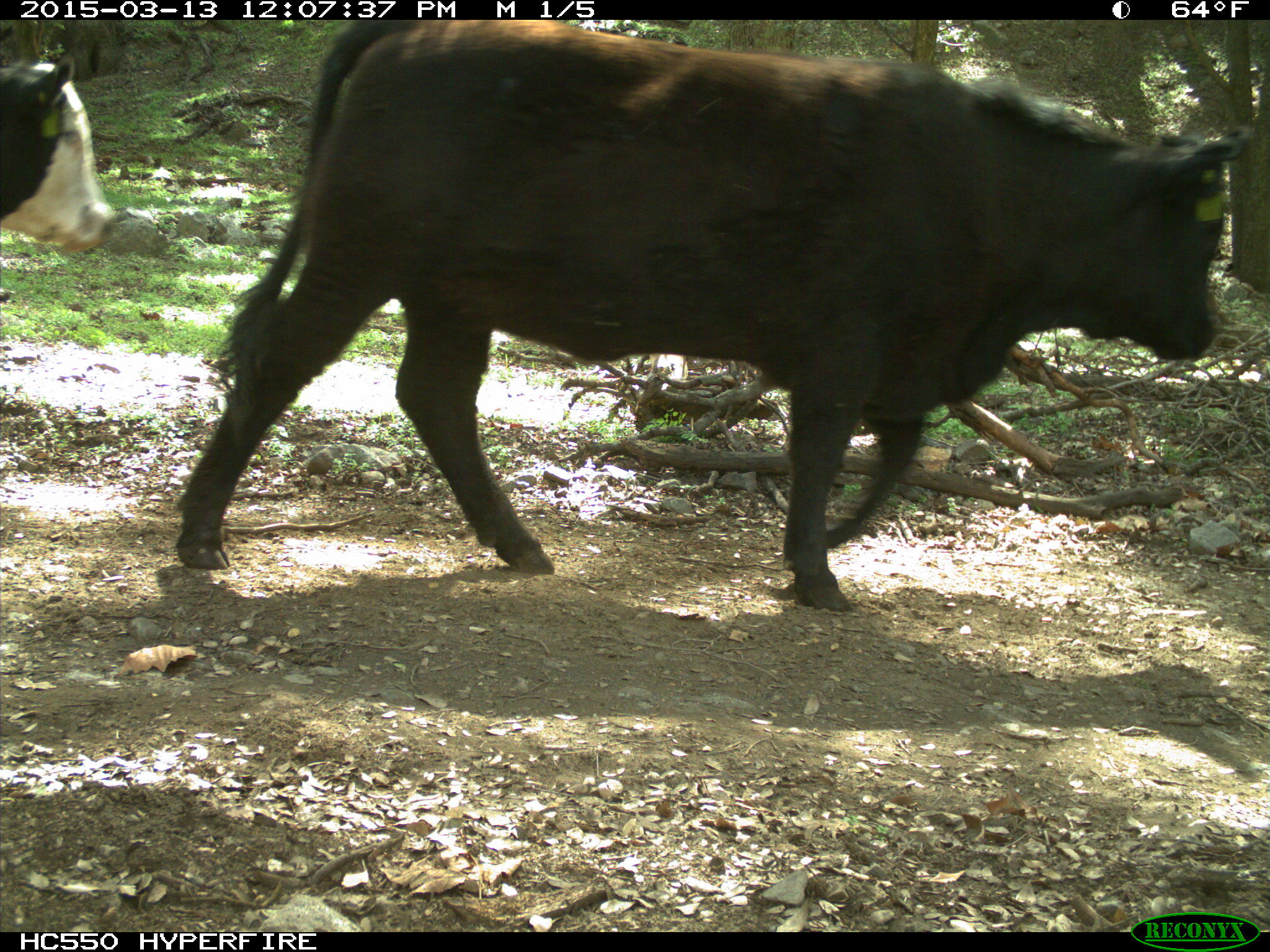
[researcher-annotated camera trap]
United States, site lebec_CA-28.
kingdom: Animalia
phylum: Chordata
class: Mammalia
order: Artiodactyla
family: Bovidae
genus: Bos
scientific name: Bos taurus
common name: domestic cow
Bos taurus (domestic cow).